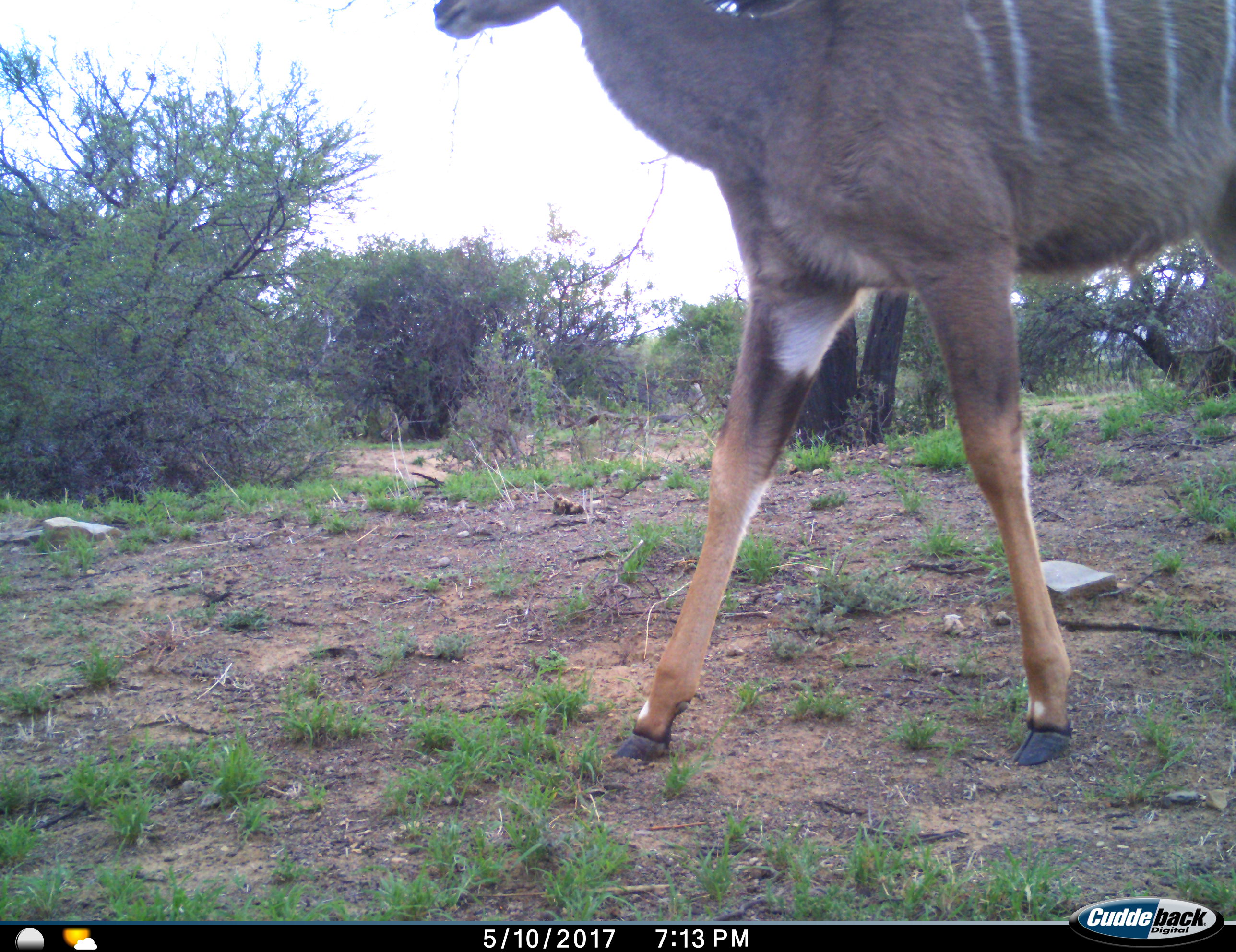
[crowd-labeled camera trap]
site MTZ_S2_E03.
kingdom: Animalia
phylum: Chordata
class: Mammalia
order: Artiodactyla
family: Bovidae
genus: Tragelaphus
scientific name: Tragelaphus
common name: kudu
Kudu (Tragelaphus), count 1. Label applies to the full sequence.